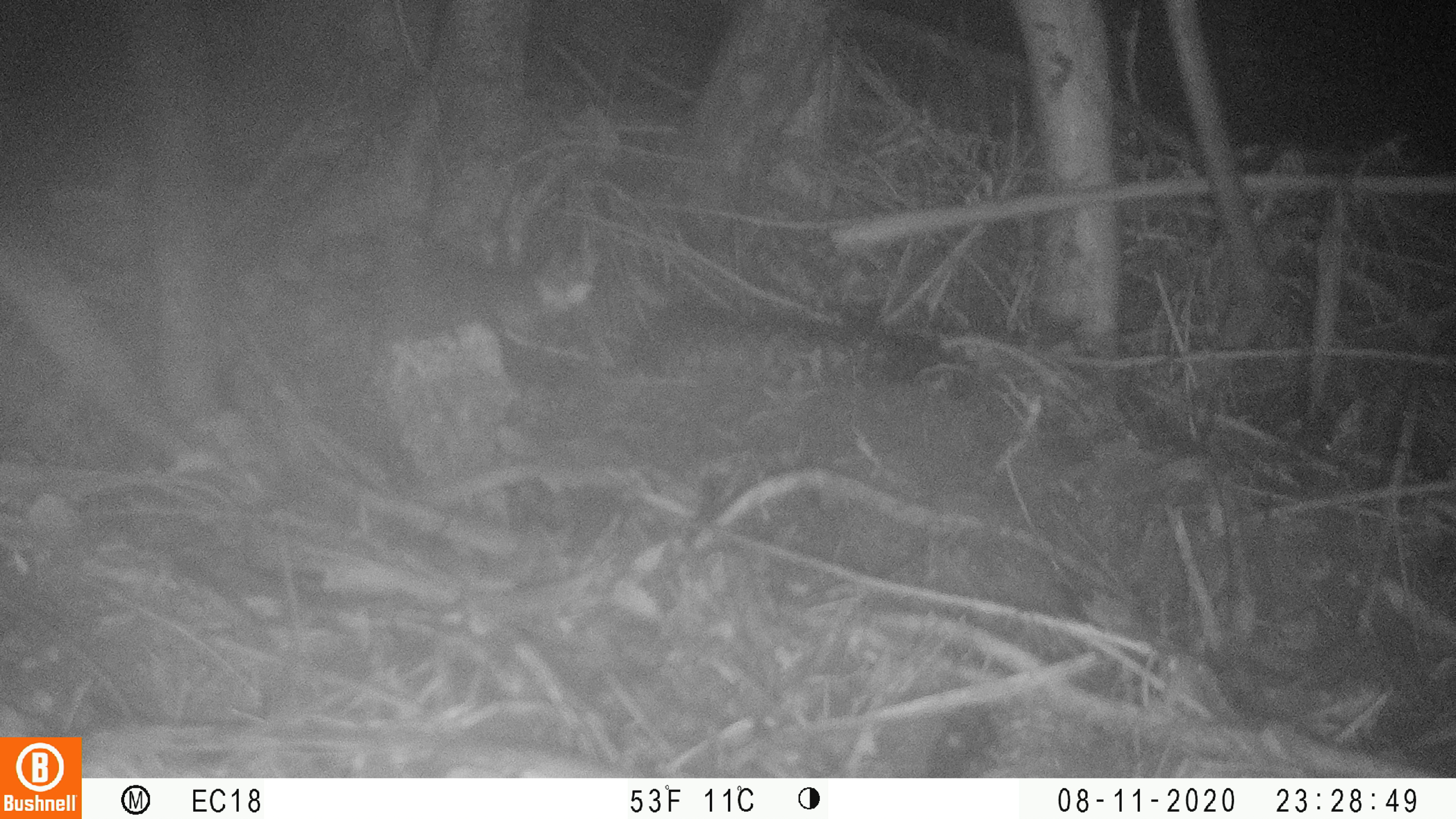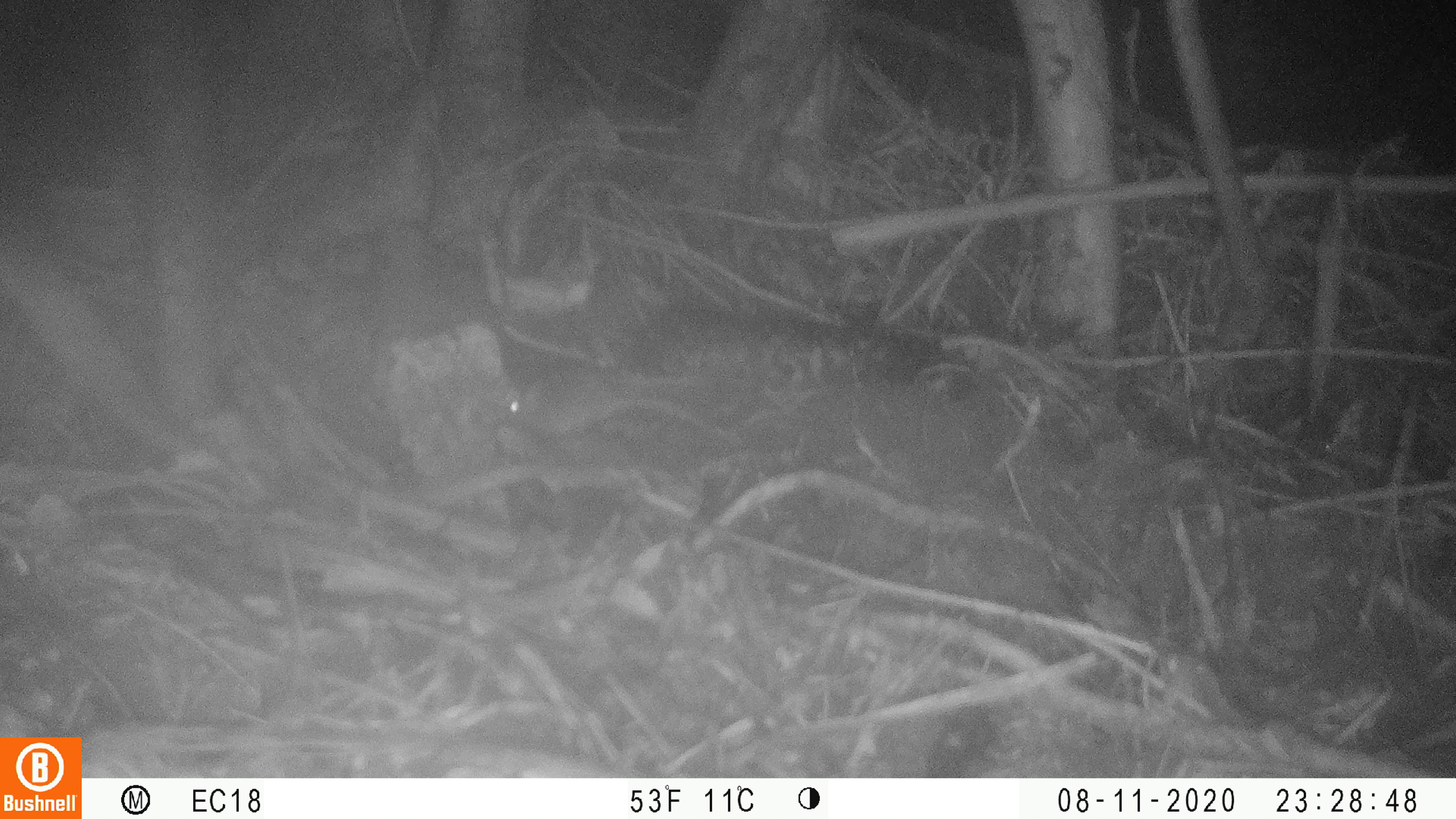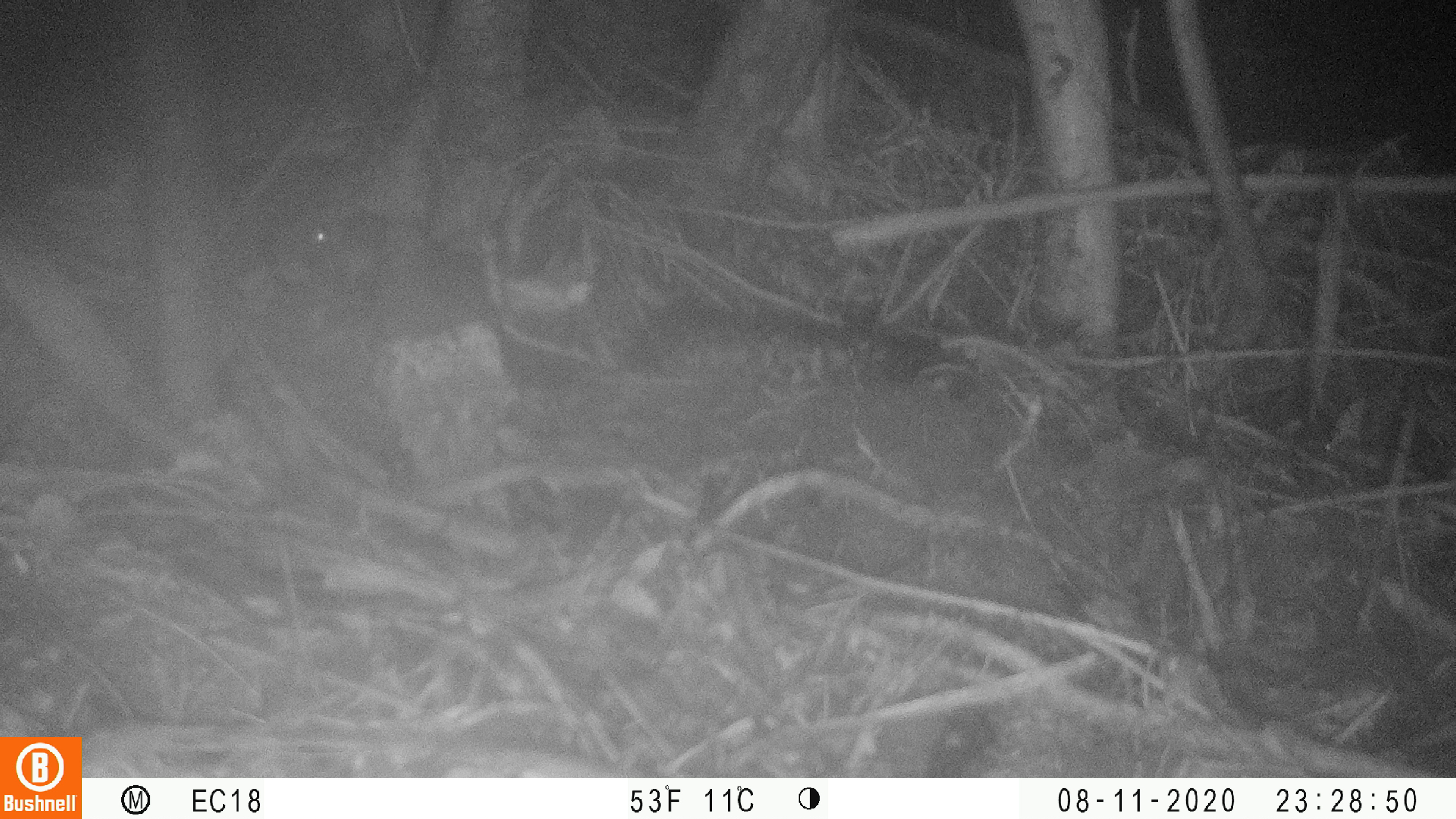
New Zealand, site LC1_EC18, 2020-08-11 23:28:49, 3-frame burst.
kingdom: Animalia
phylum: Chordata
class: Mammalia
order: Rodentia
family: Muridae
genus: Mus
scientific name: Mus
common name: mouse